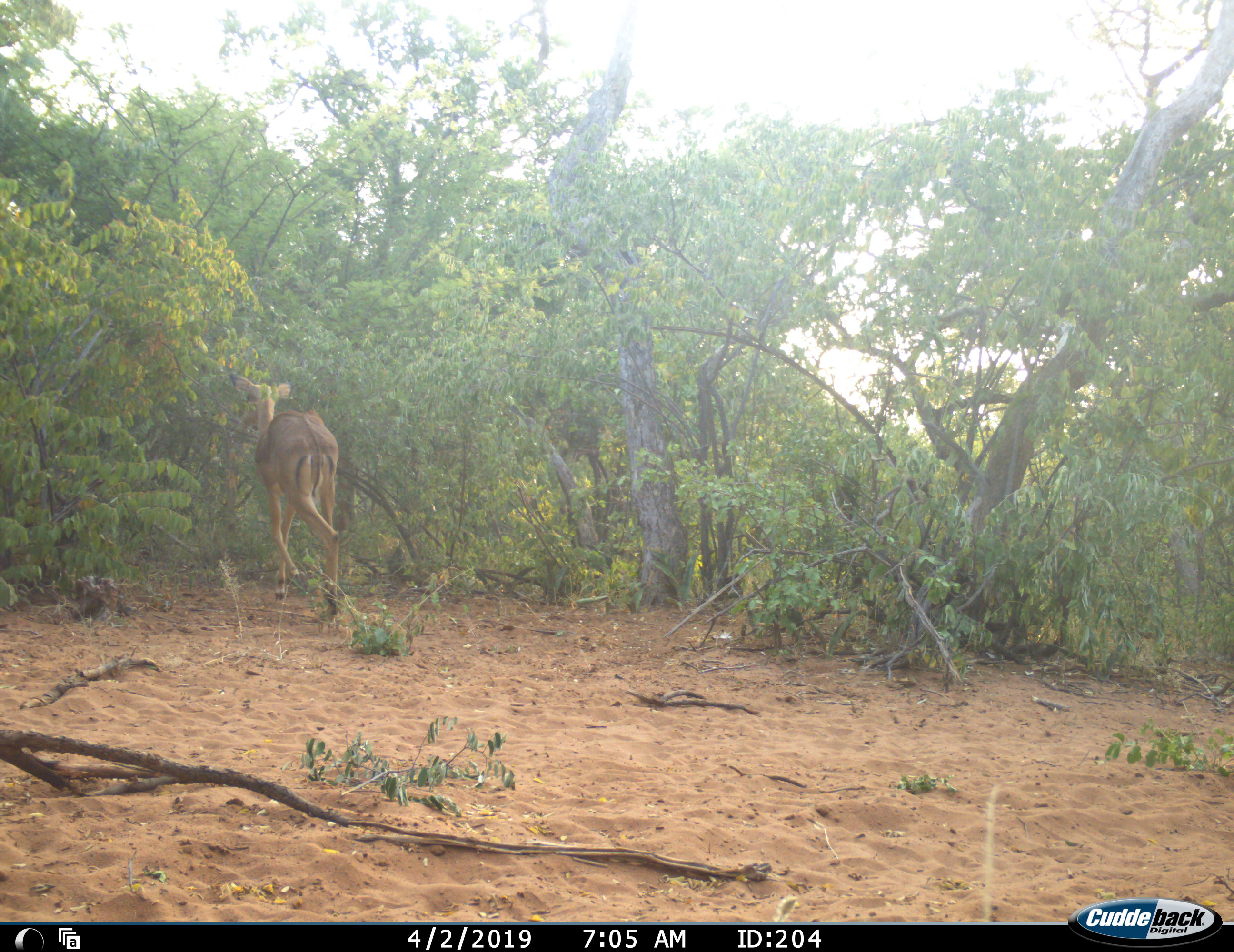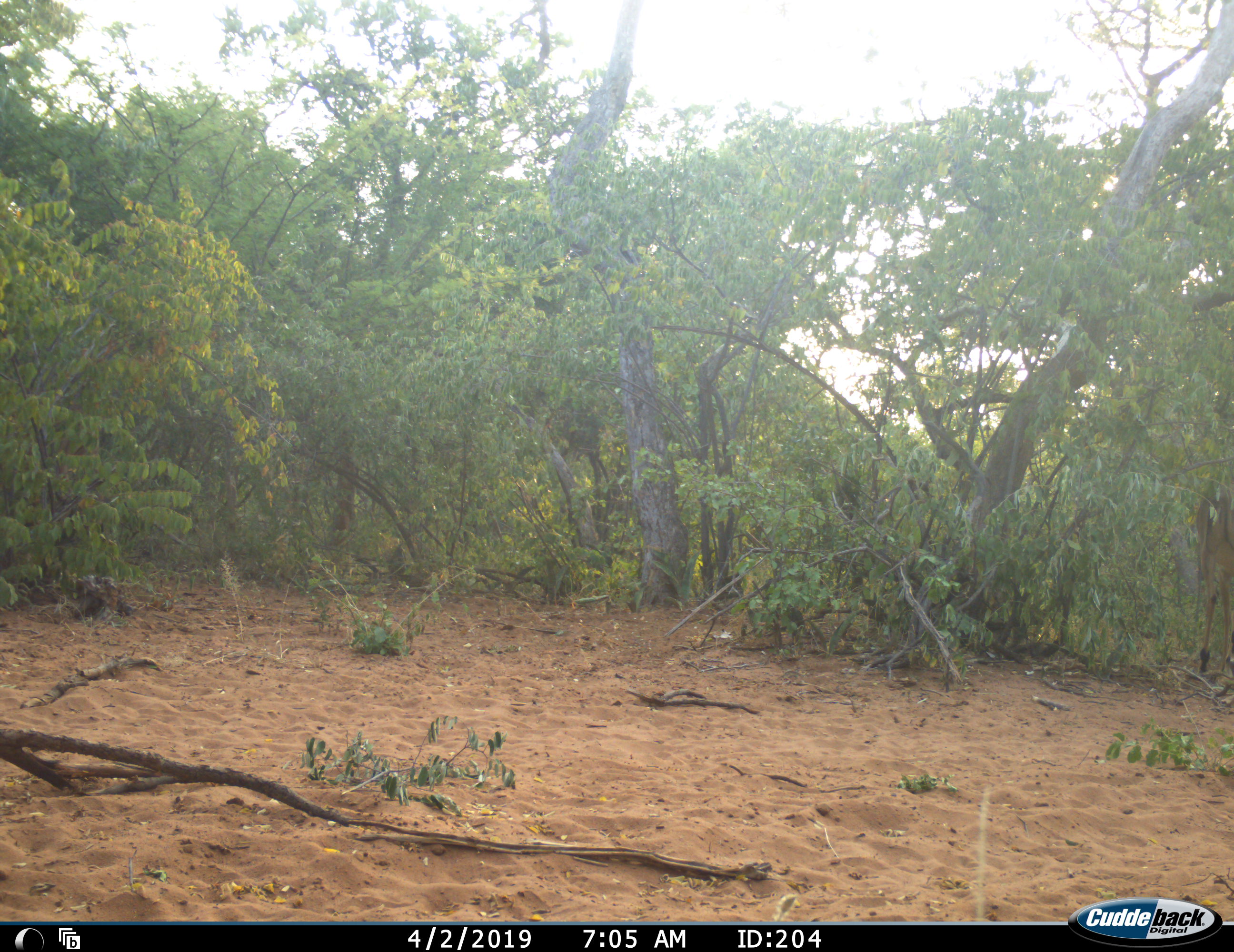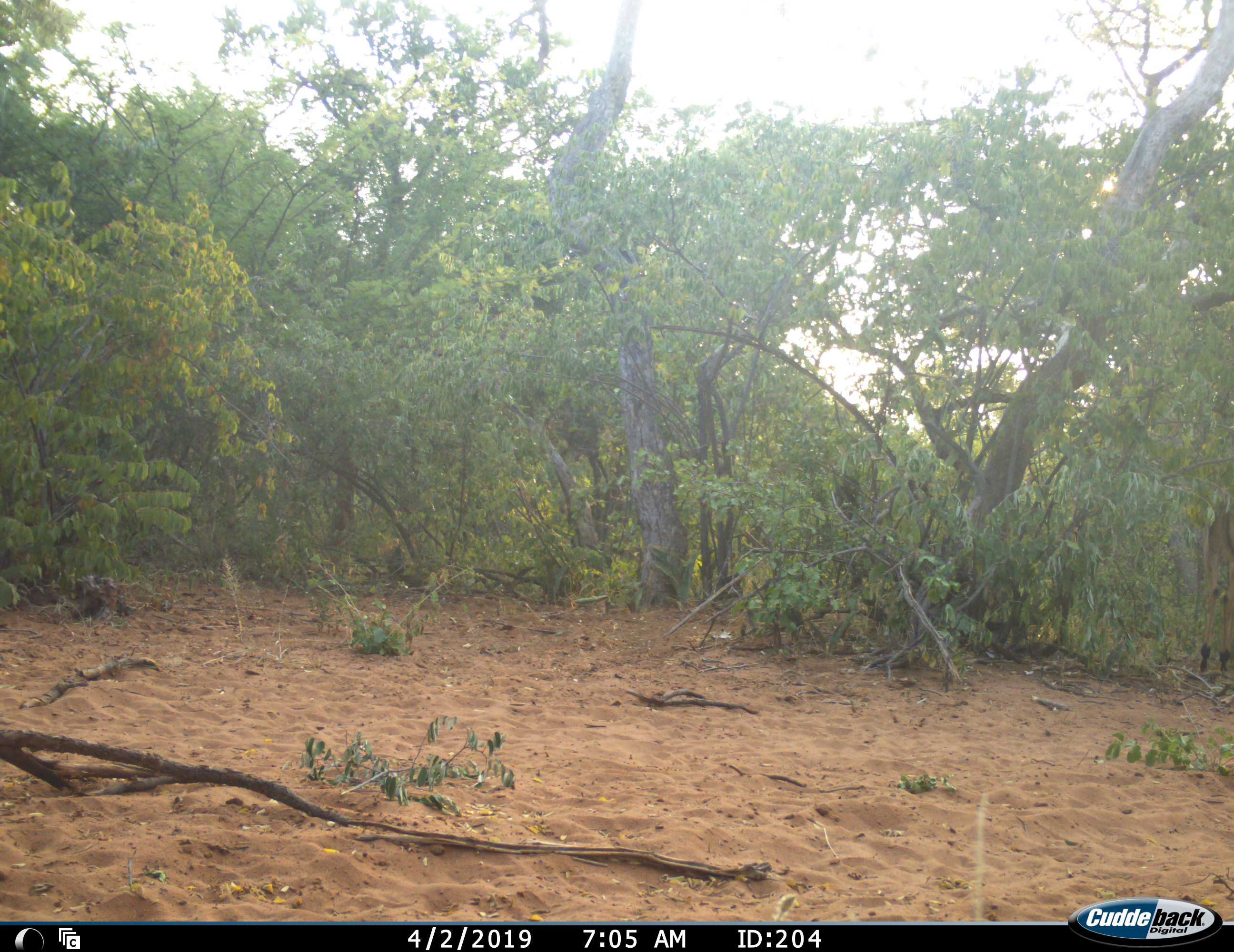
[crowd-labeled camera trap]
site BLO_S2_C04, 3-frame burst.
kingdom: Animalia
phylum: Chordata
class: Mammalia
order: Artiodactyla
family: Bovidae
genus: Aepyceros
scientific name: Aepyceros melampus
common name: impala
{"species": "impala (Aepyceros melampus)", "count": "1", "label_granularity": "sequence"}